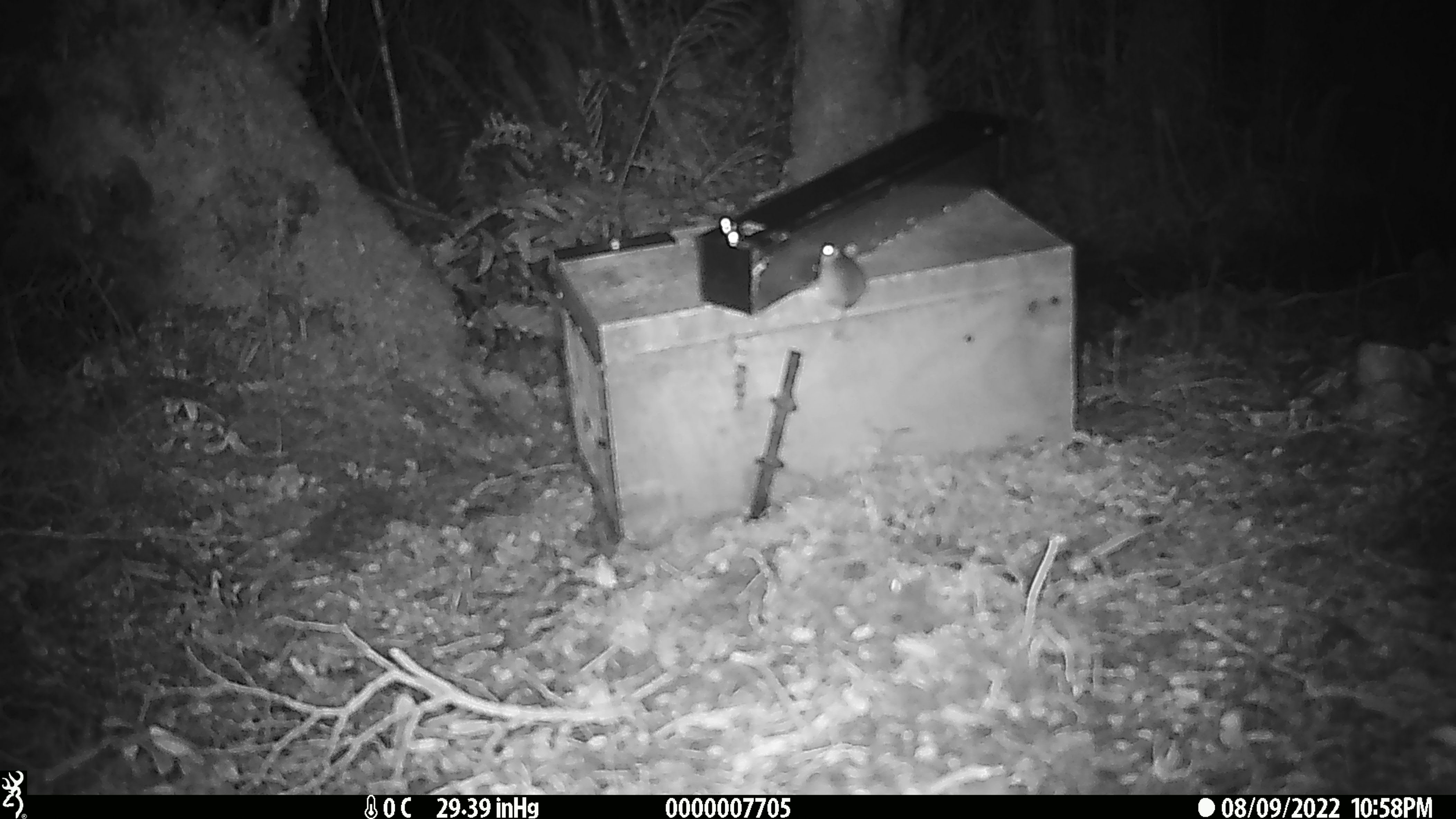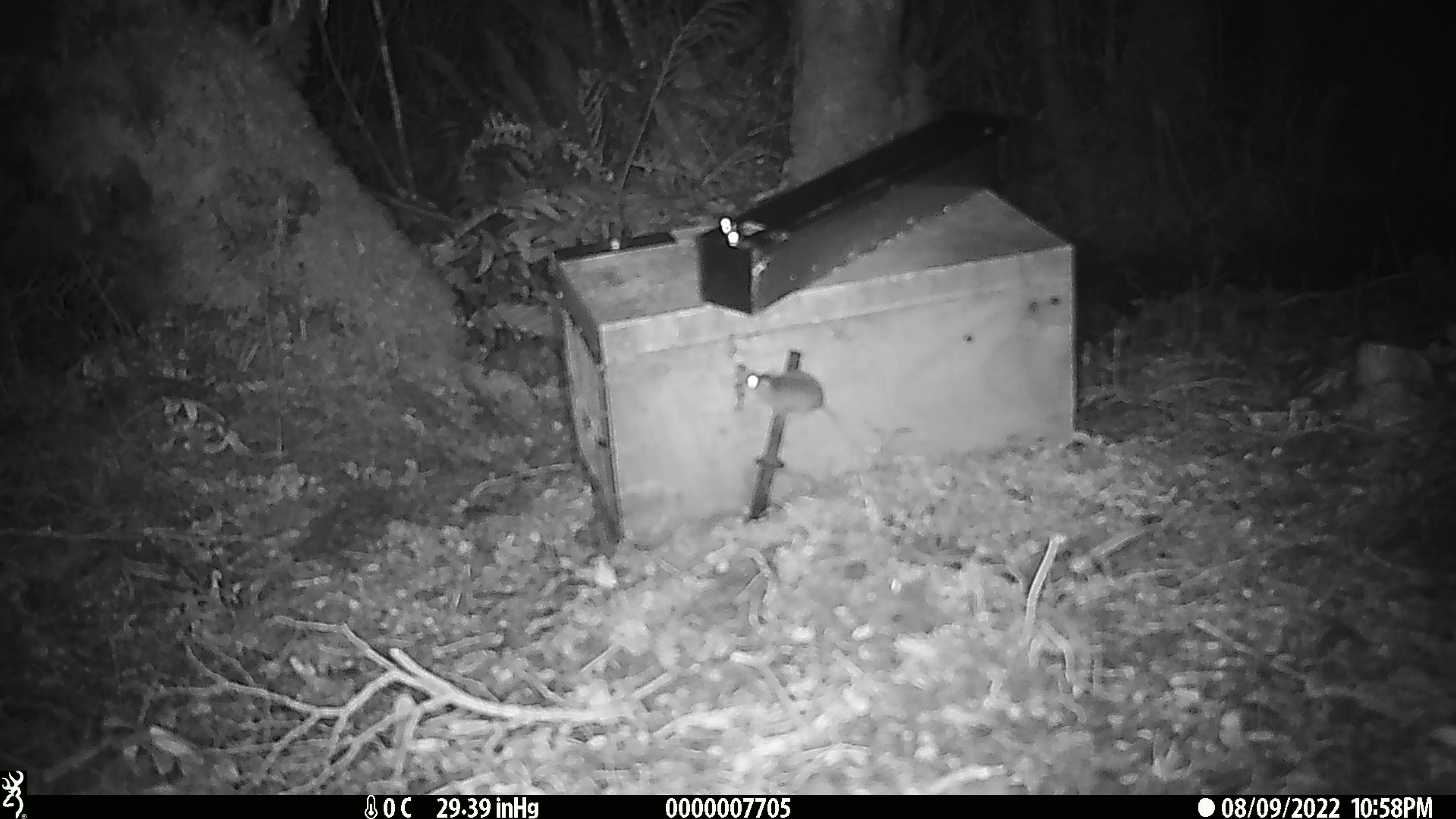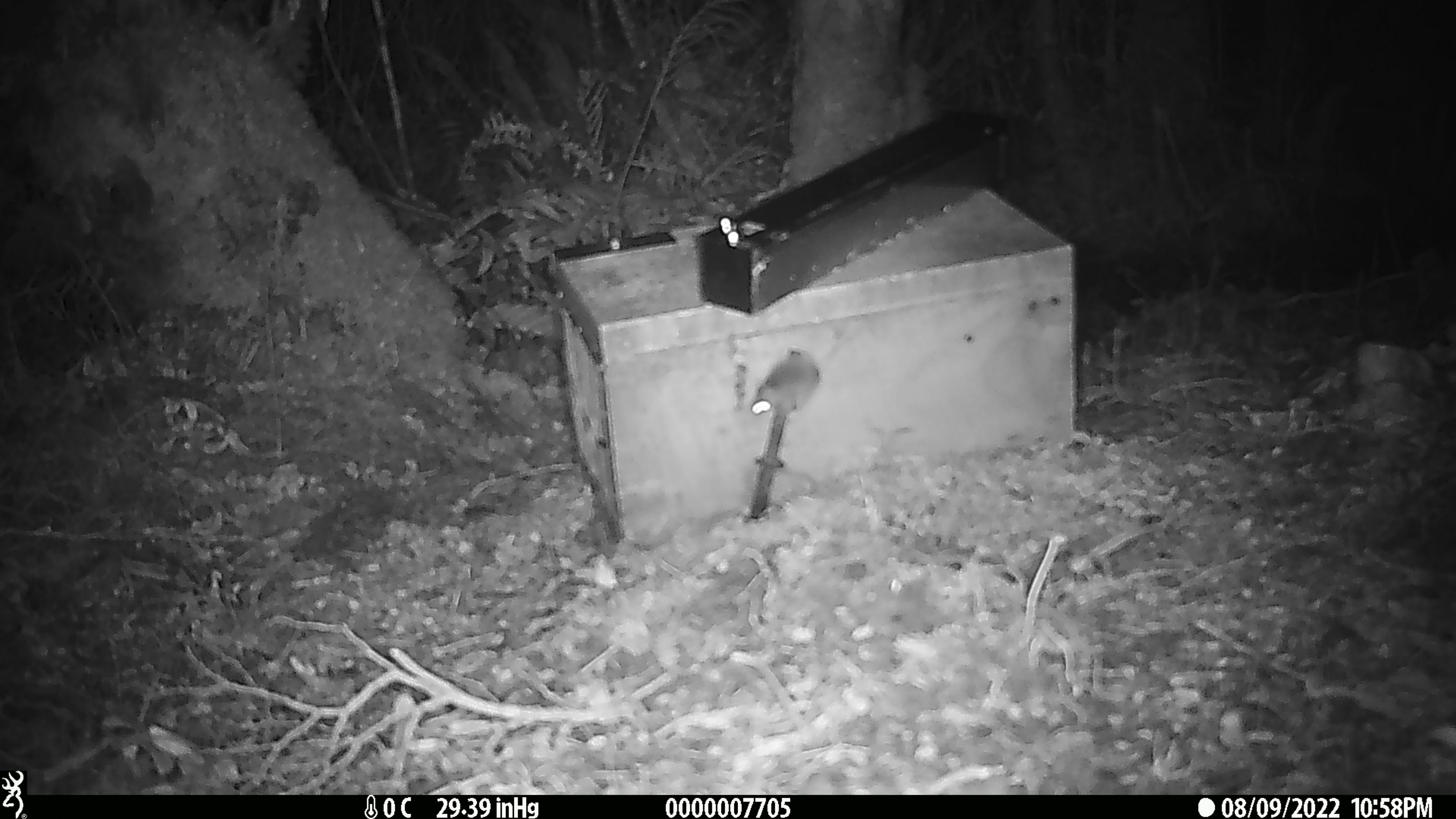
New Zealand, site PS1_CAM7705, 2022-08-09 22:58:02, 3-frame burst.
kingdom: Animalia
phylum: Chordata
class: Mammalia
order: Rodentia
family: Muridae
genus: Mus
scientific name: Mus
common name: mouse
Mouse (Mus).